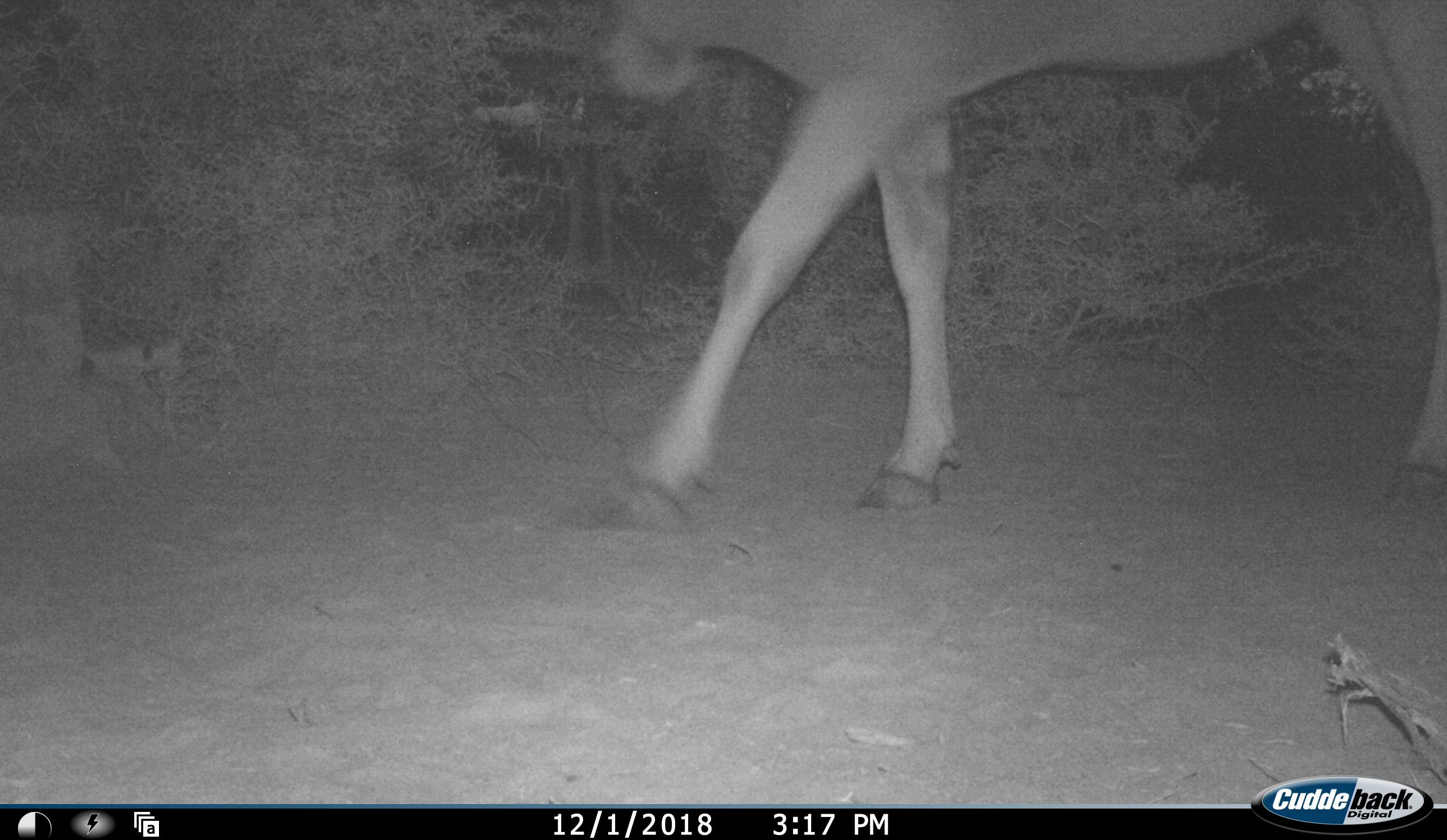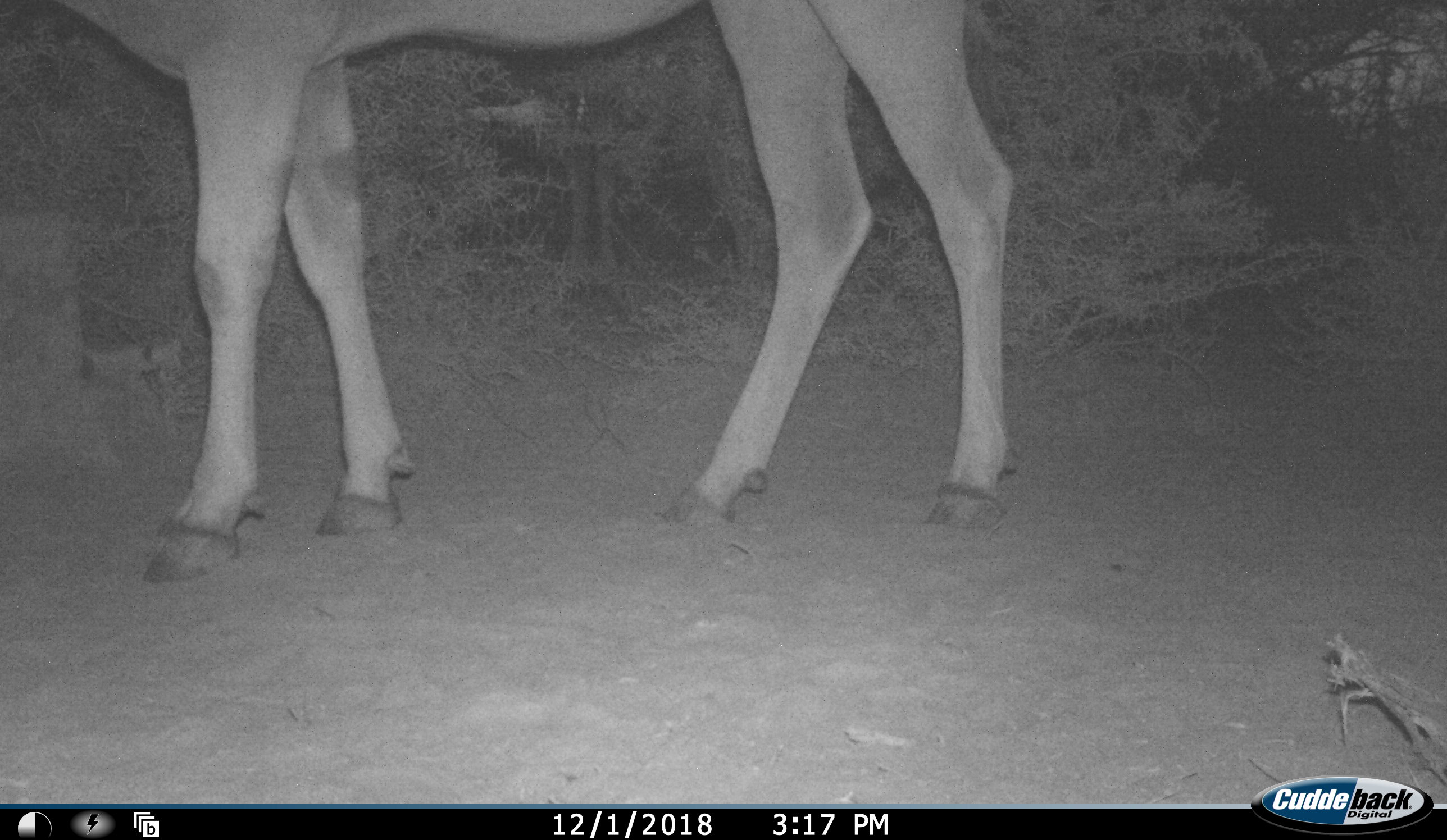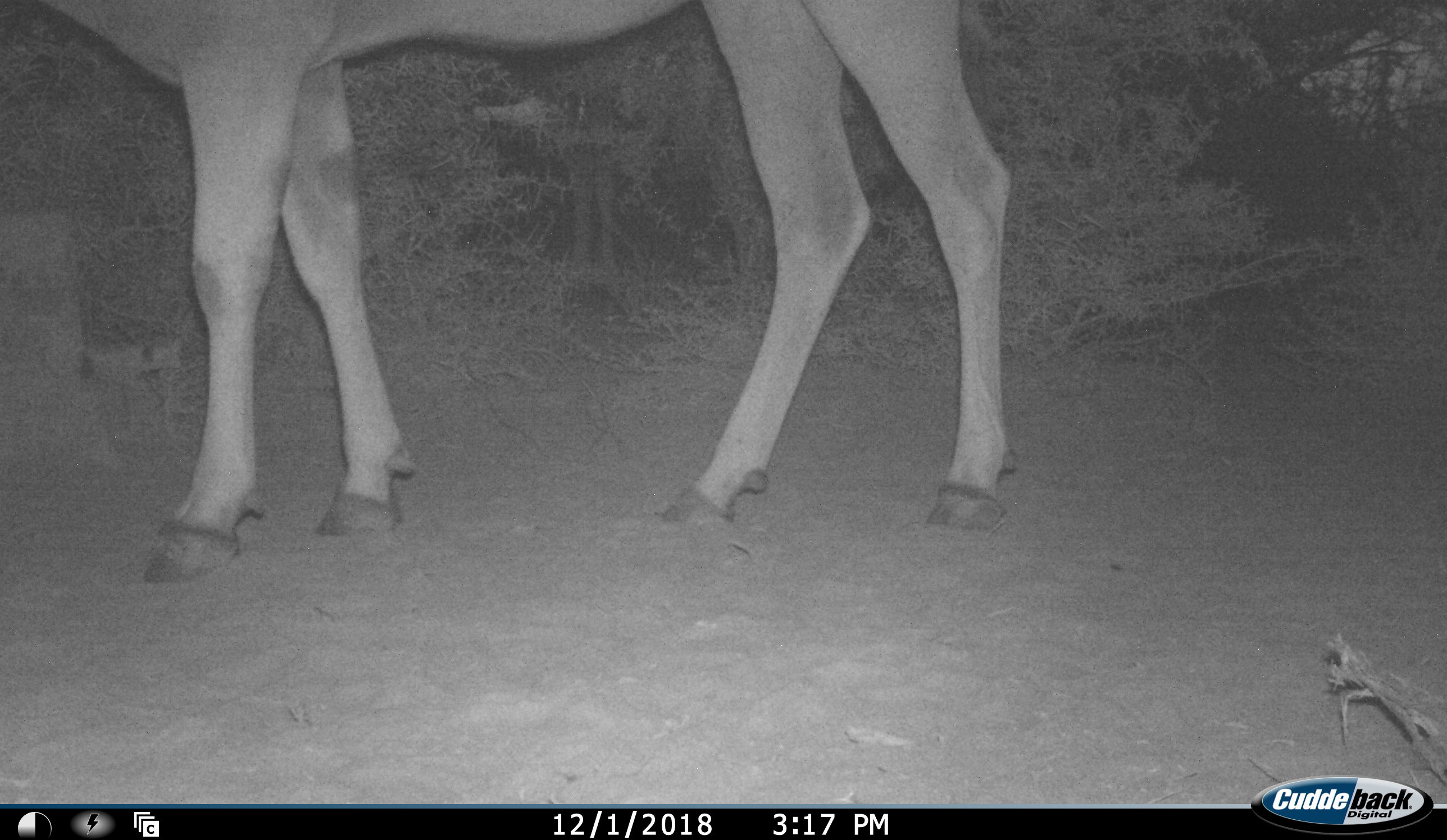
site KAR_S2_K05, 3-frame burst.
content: unidentified animal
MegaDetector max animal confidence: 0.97